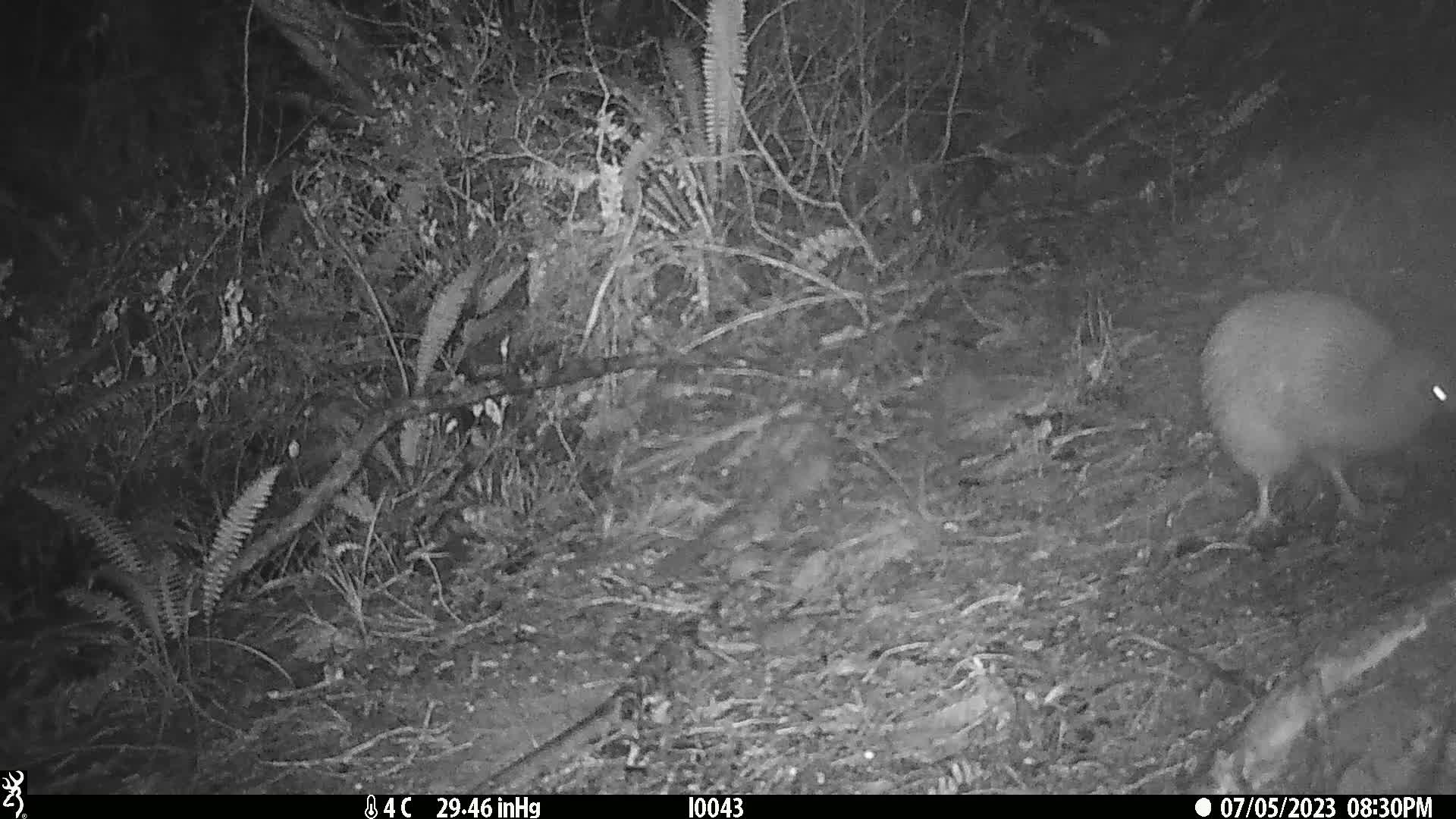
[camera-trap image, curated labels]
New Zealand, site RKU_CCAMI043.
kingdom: Animalia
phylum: Chordata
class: Aves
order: Apterygiformes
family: Apterygidae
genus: Apteryx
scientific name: Apteryx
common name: kiwi